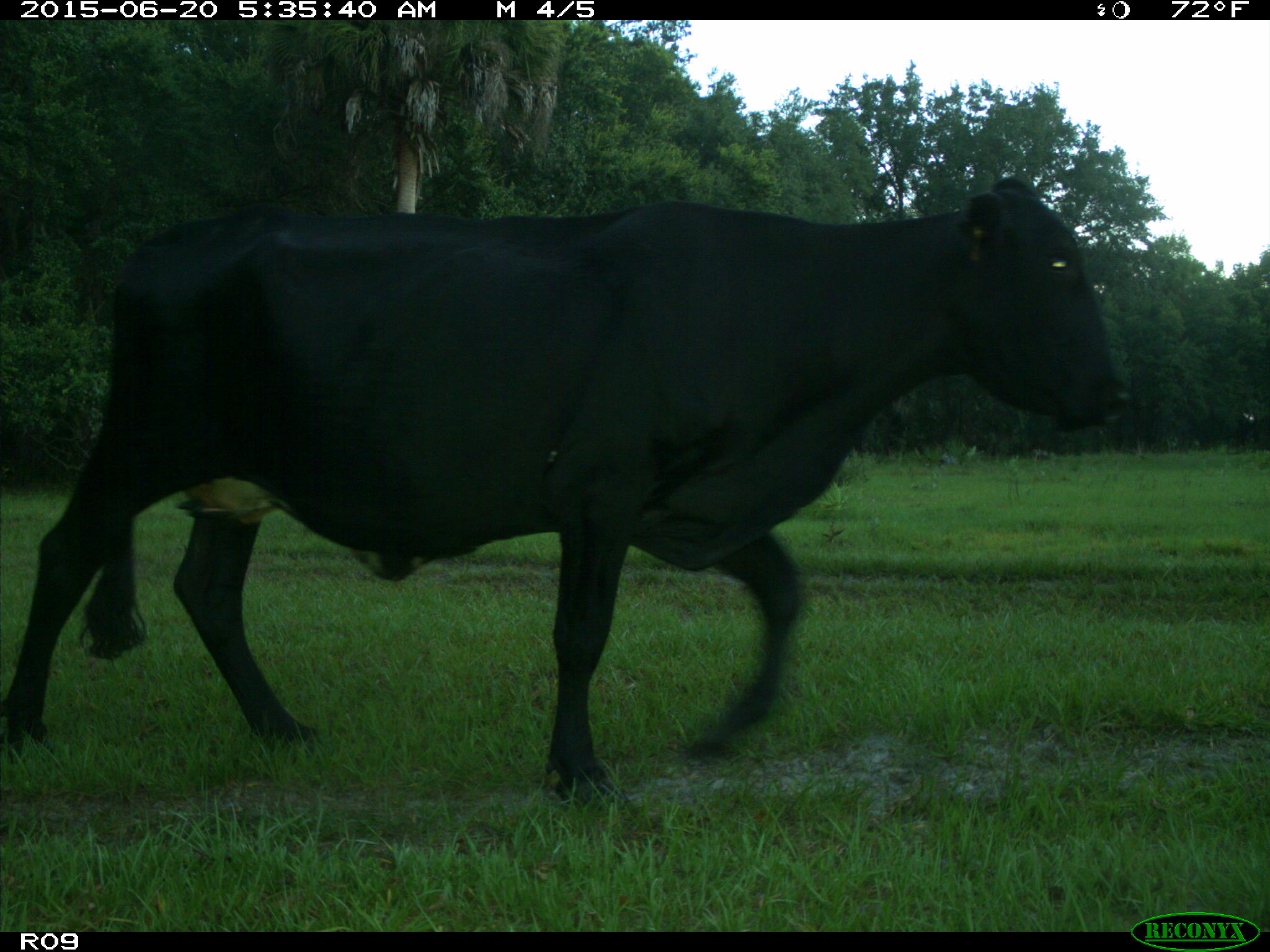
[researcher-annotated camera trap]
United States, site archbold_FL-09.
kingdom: Animalia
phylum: Chordata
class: Mammalia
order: Artiodactyla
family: Bovidae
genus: Bos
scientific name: Bos taurus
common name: domestic cow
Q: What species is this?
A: Bos taurus (domestic cow).